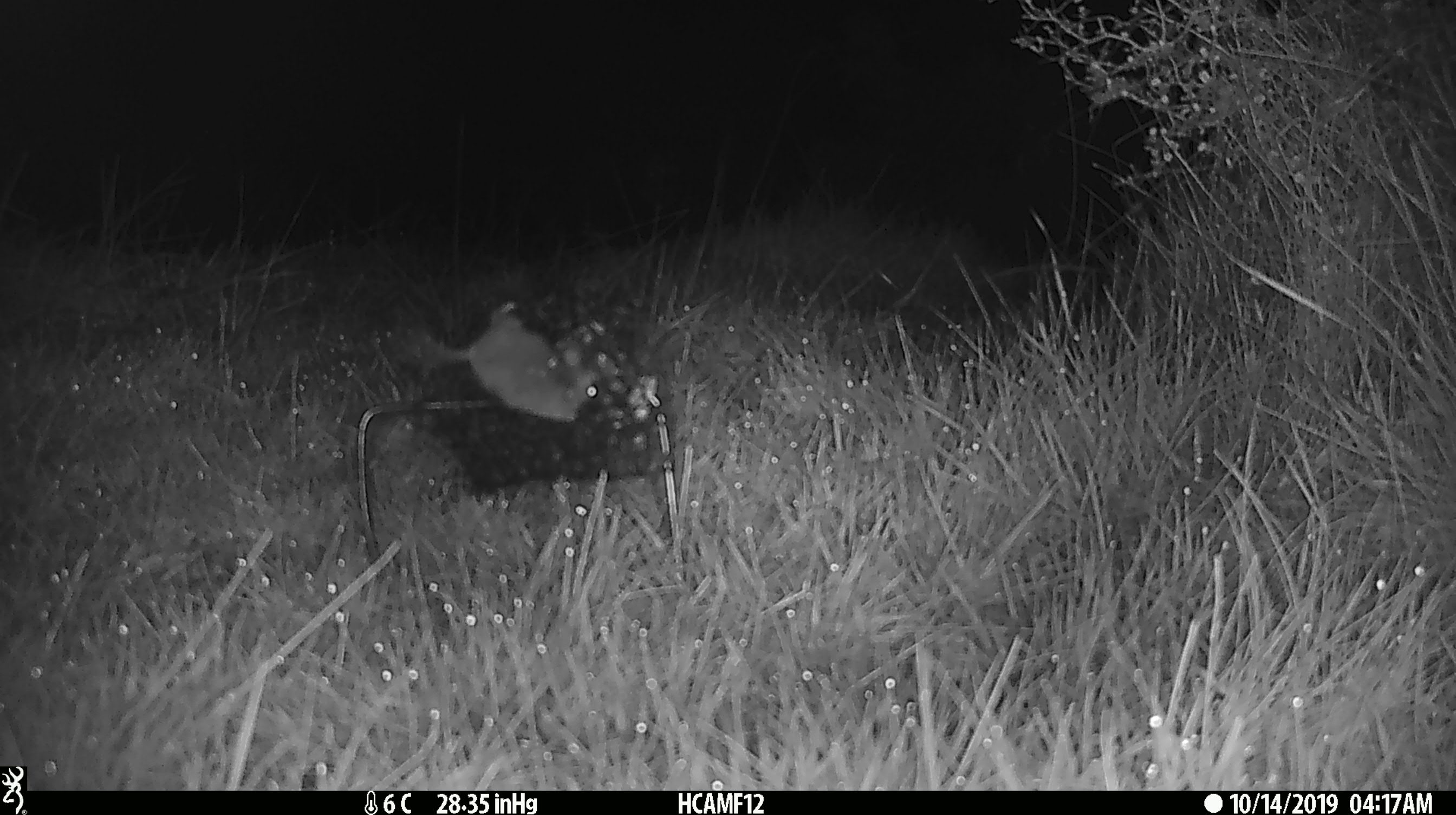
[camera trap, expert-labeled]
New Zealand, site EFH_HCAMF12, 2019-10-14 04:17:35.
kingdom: Animalia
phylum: Chordata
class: Mammalia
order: Rodentia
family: Muridae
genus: Mus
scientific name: Mus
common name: mouse